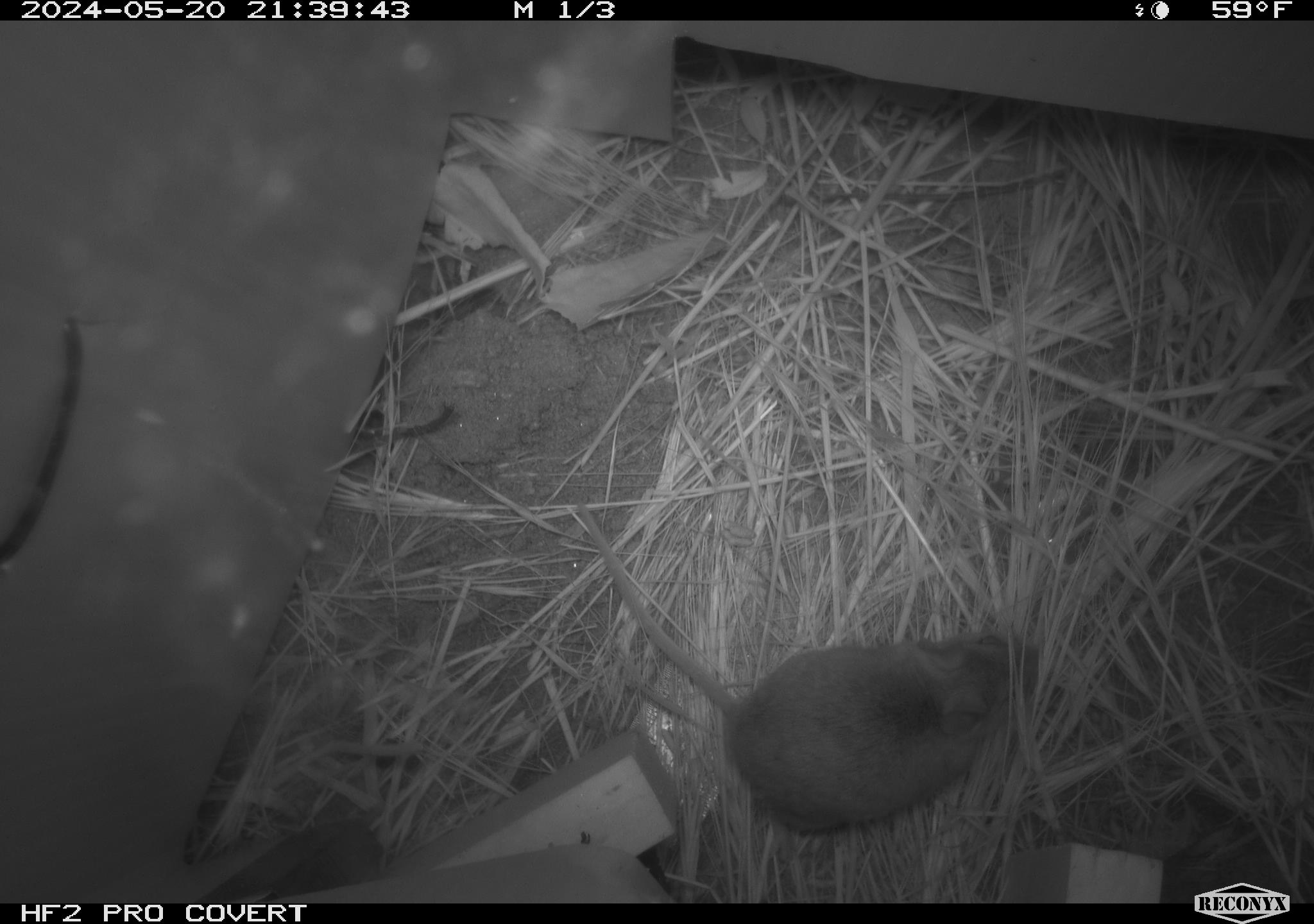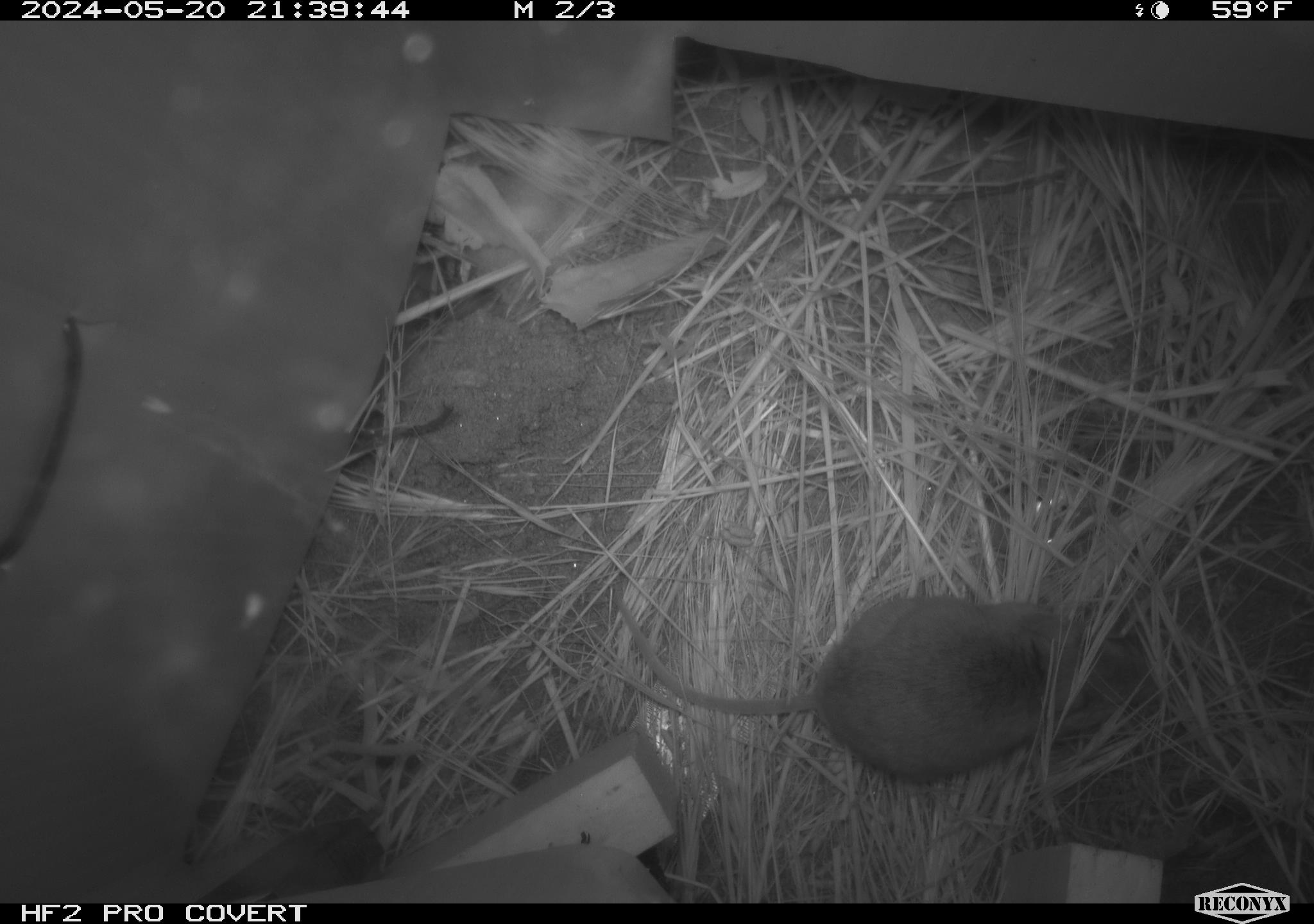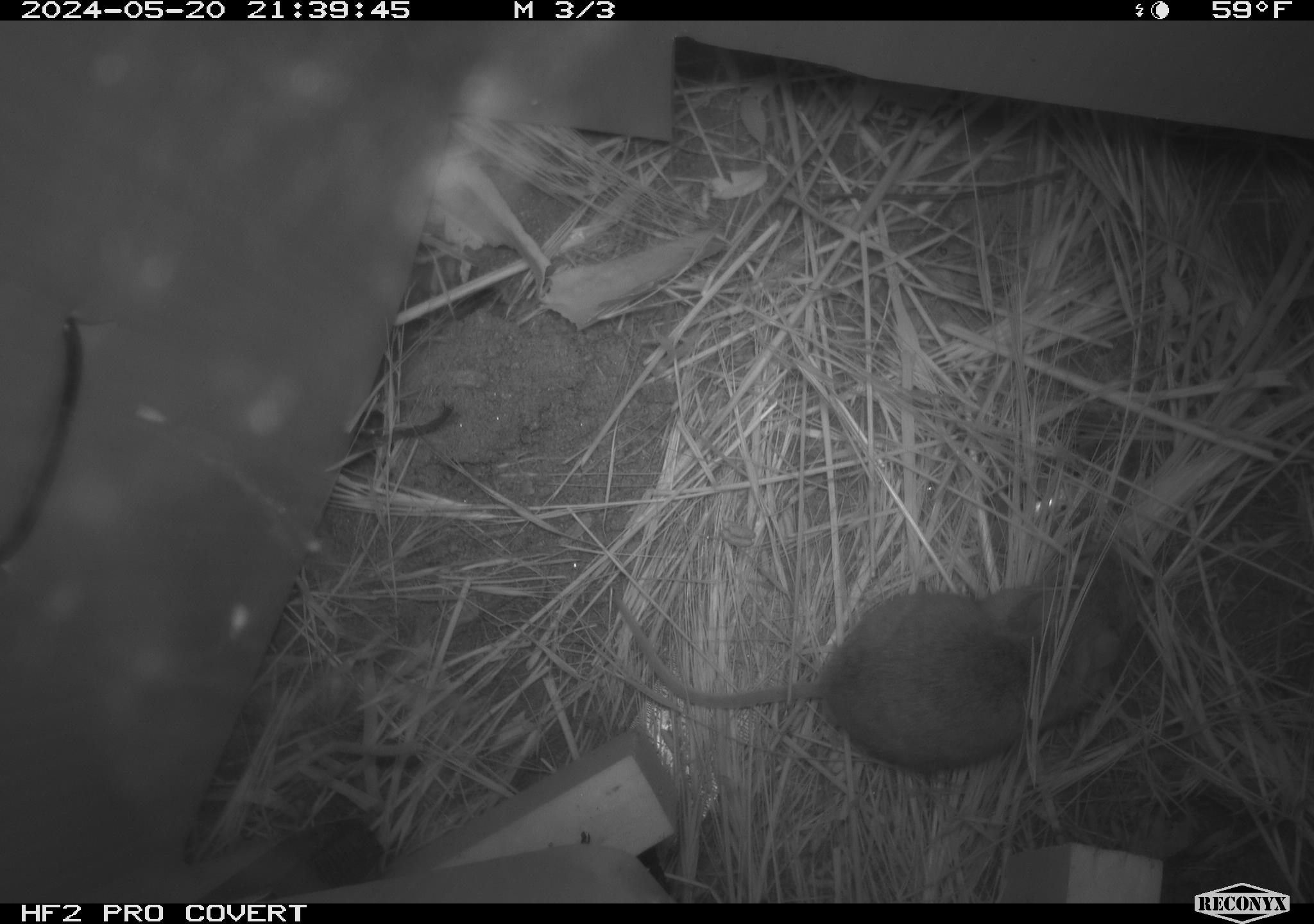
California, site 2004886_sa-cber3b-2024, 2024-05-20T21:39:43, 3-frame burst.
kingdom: Animalia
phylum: Chordata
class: Mammalia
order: Rodentia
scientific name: Rodentia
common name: mouse species